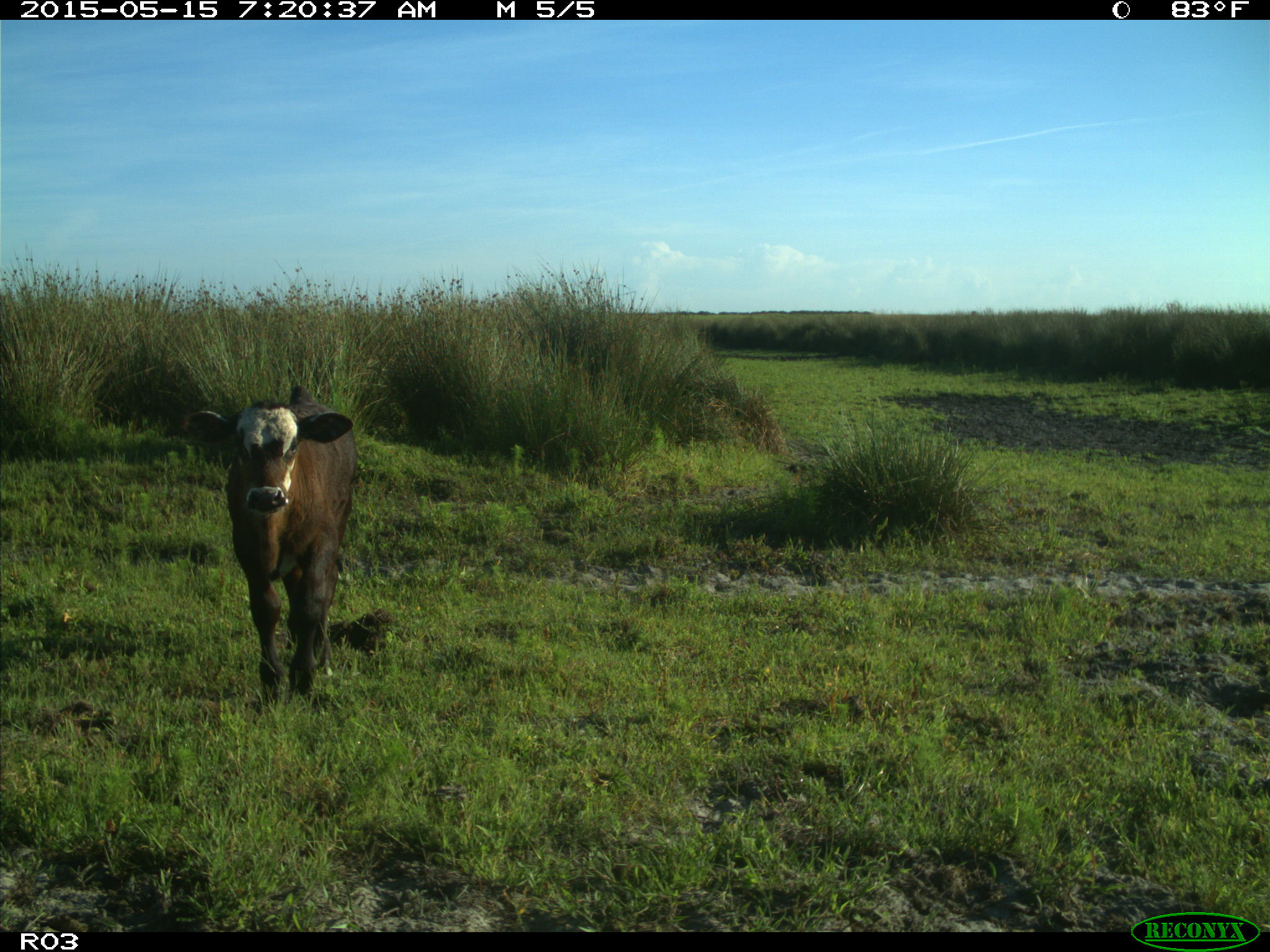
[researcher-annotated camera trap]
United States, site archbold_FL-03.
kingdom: Animalia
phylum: Chordata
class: Mammalia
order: Artiodactyla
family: Bovidae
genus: Bos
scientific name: Bos taurus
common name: domestic cow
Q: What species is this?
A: Bos taurus (domestic cow).